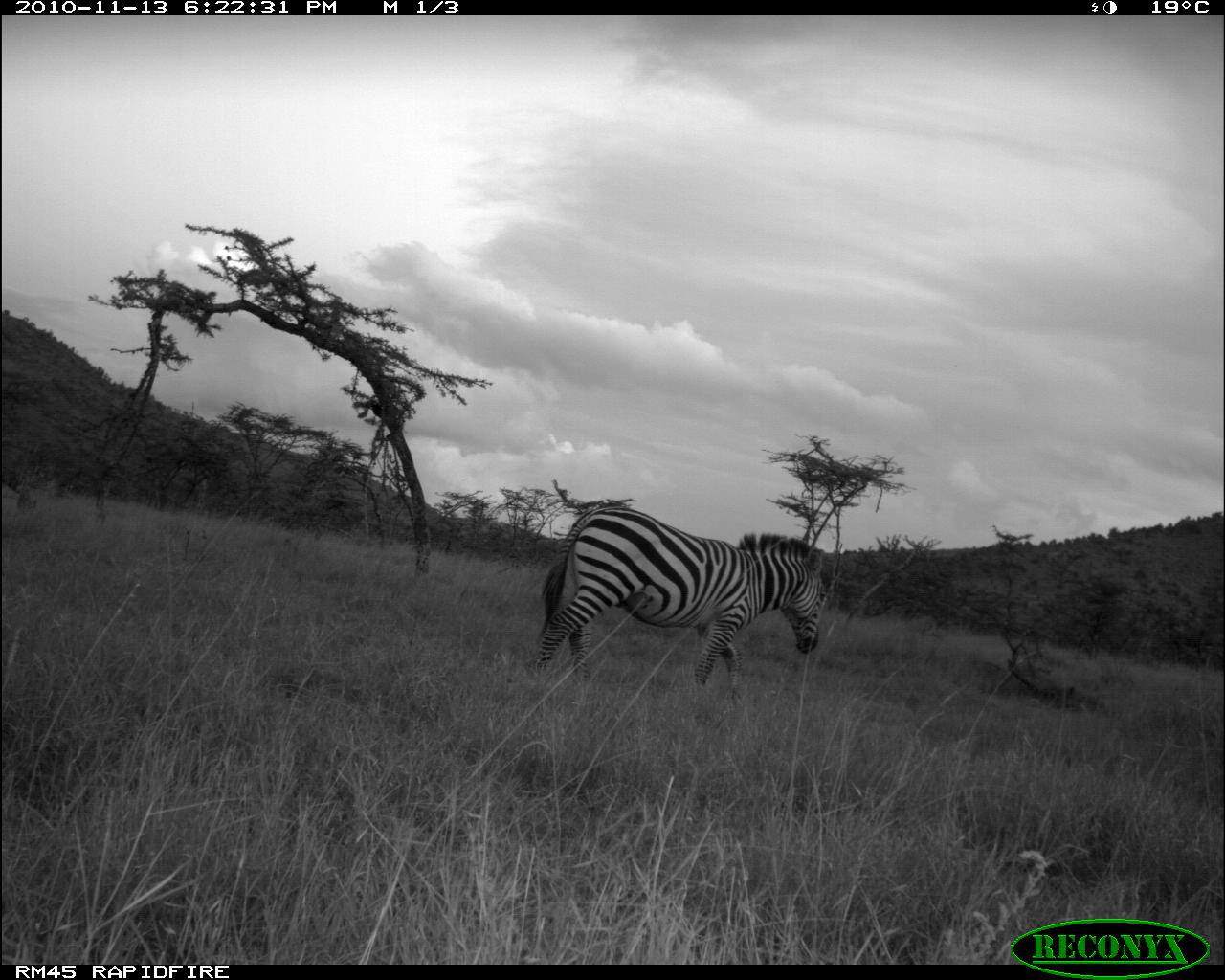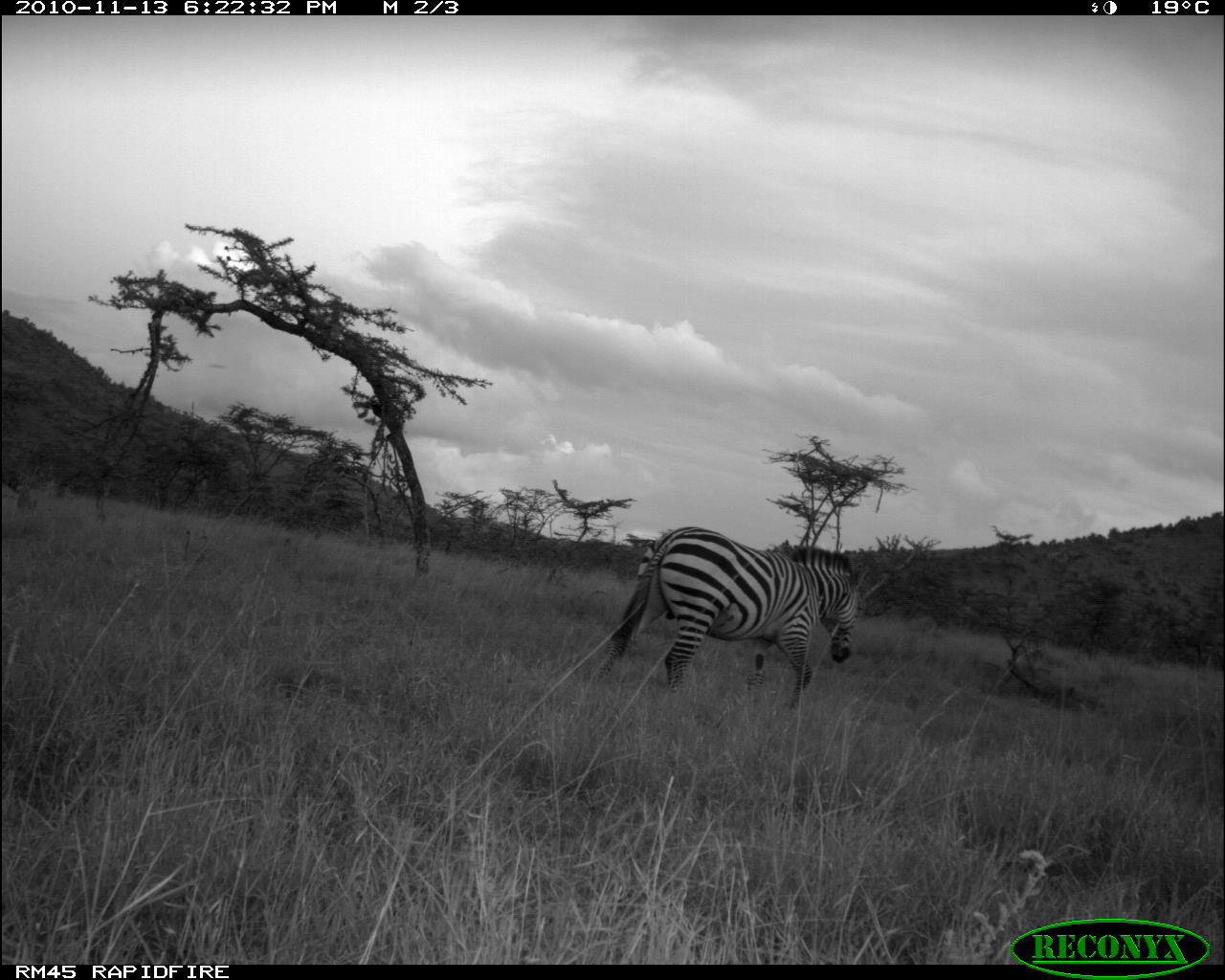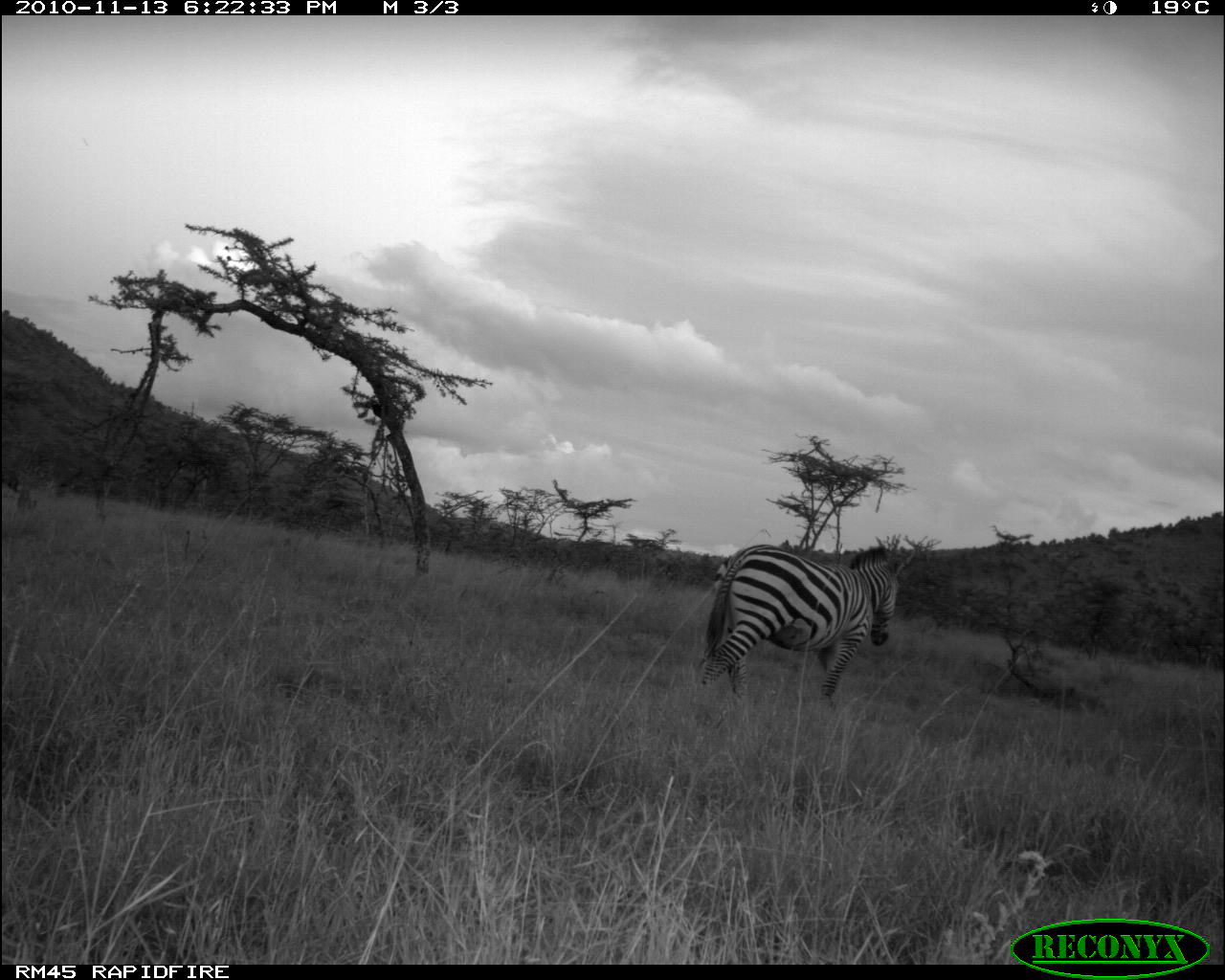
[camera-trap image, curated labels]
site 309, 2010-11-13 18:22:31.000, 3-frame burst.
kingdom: Animalia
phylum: Chordata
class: Mammalia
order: Perissodactyla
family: Equidae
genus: Equus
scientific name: Equus quagga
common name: plains zebra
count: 1